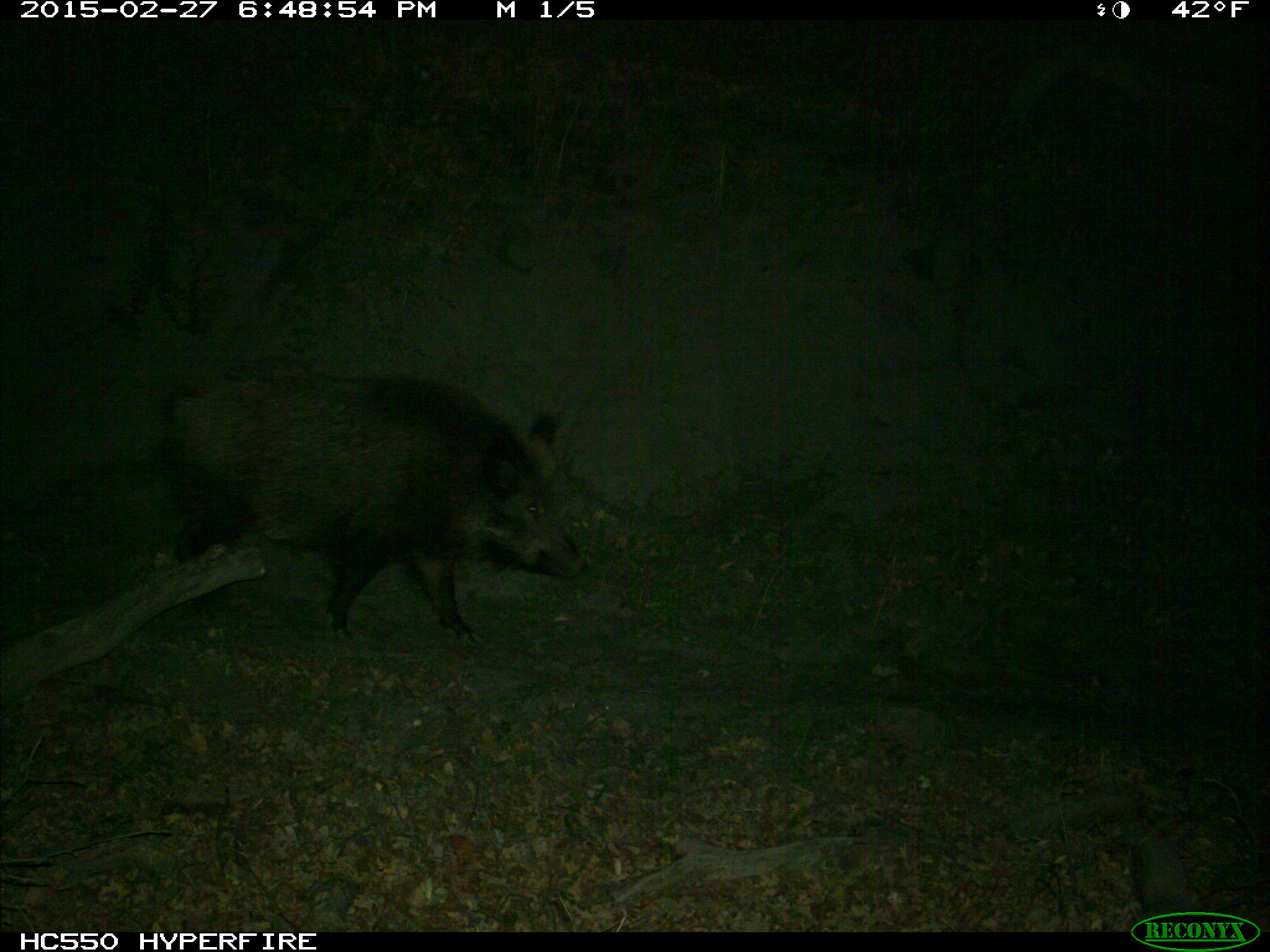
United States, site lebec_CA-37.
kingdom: Animalia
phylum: Chordata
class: Mammalia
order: Artiodactyla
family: Suidae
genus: Sus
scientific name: Sus scrofa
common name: wild boar